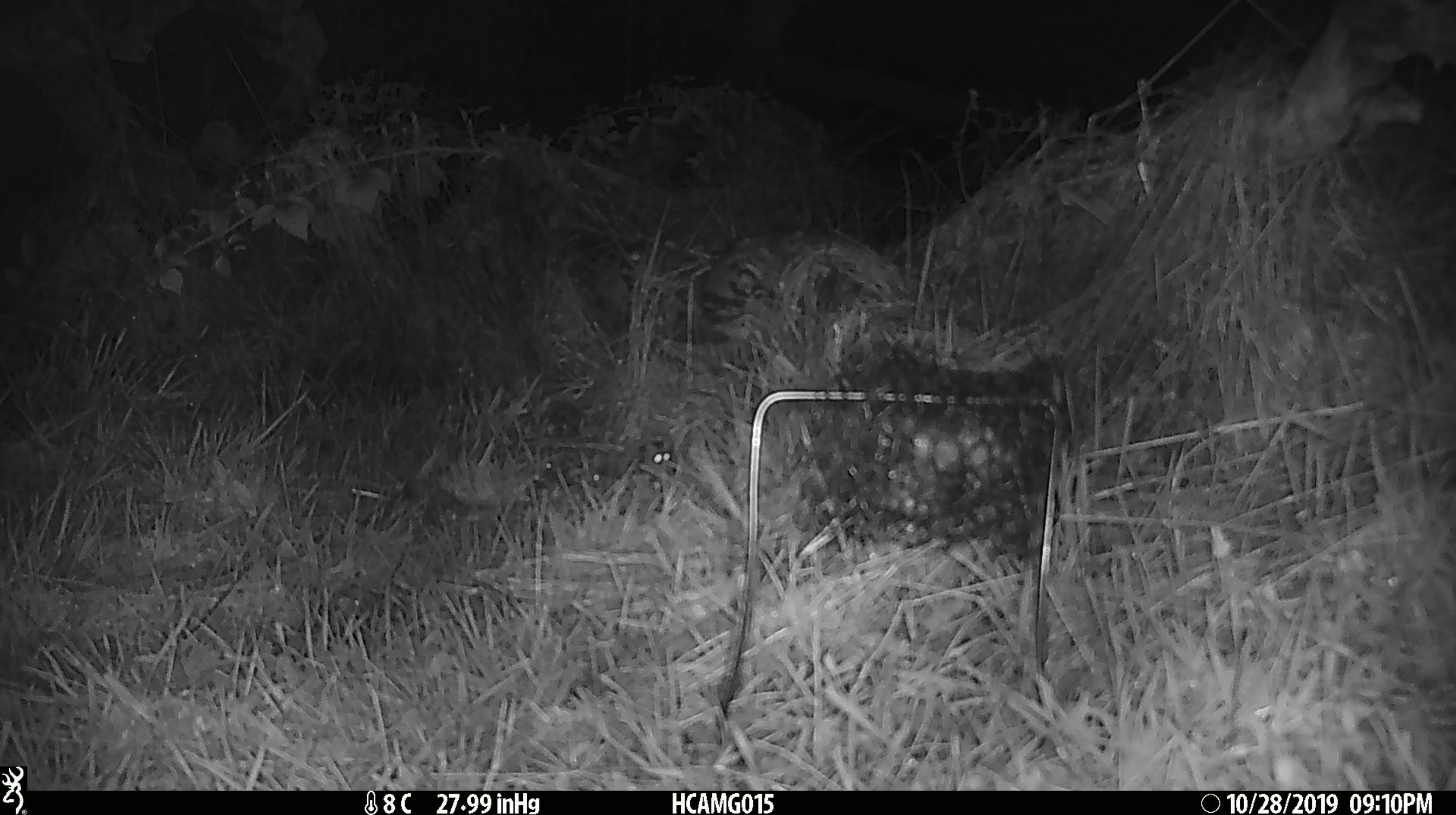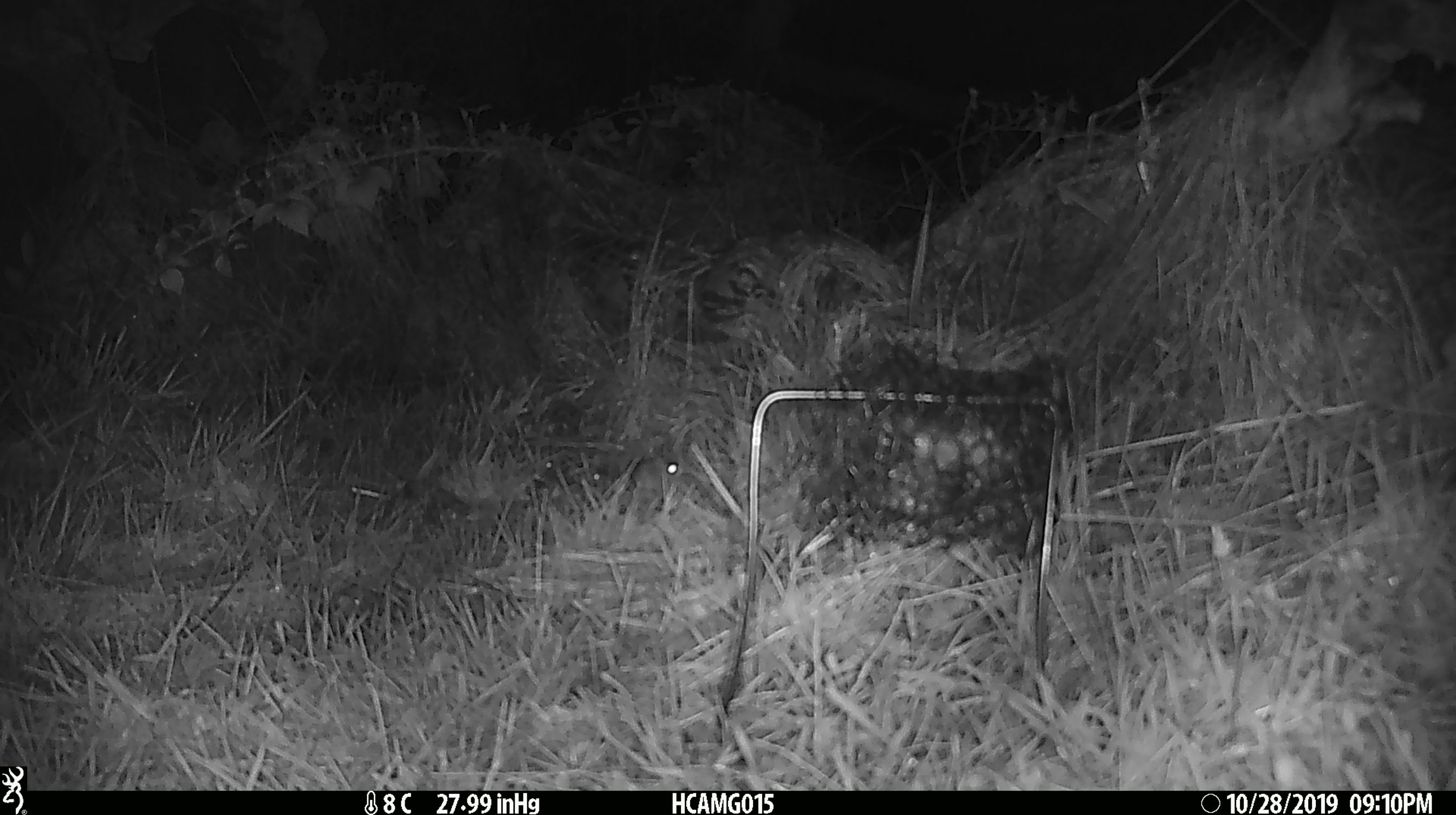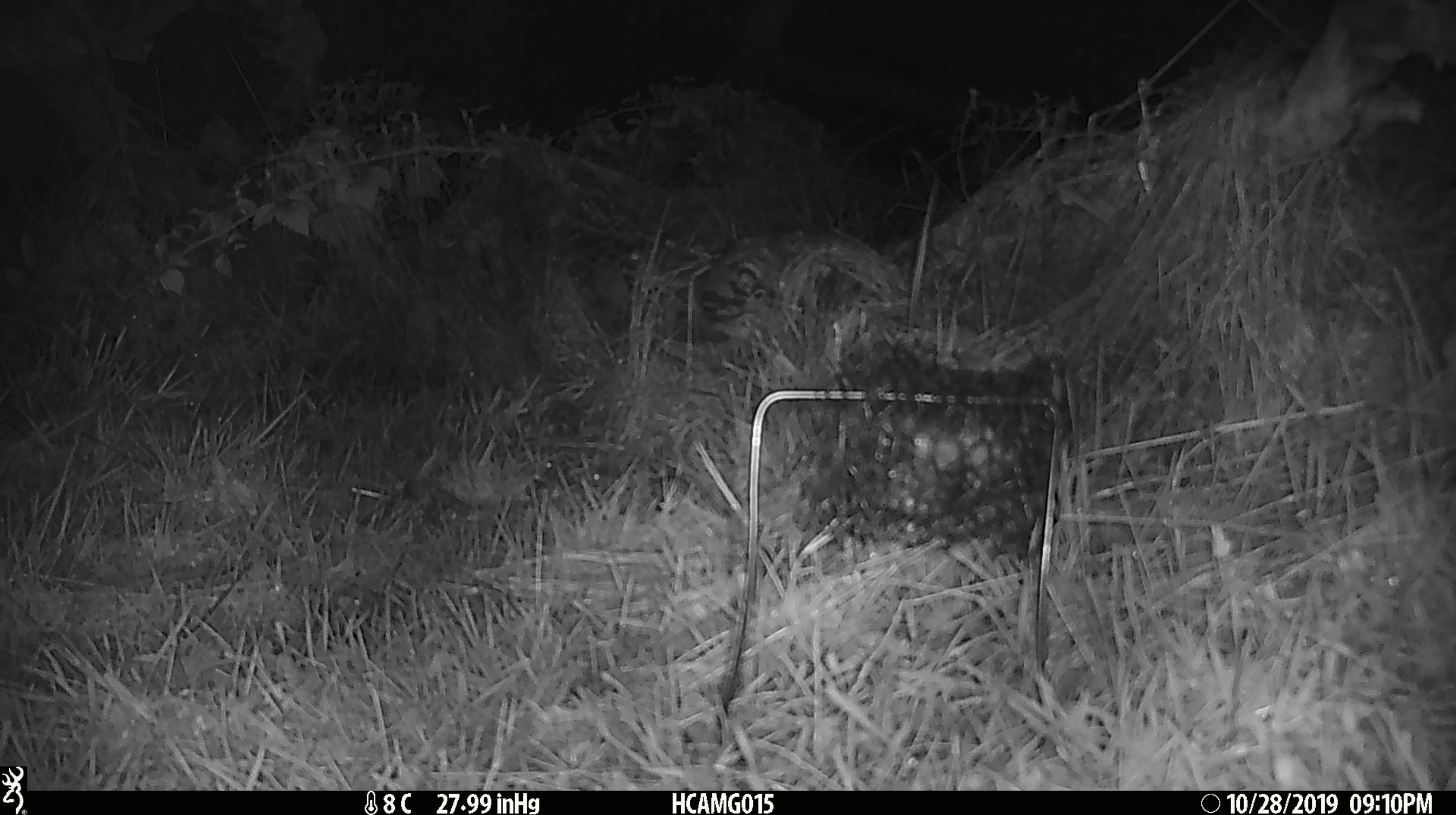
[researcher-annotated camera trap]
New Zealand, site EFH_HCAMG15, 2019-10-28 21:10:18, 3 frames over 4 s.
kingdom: Animalia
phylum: Chordata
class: Mammalia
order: Rodentia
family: Muridae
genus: Mus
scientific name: Mus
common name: mouse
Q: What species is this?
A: Mouse (Mus).